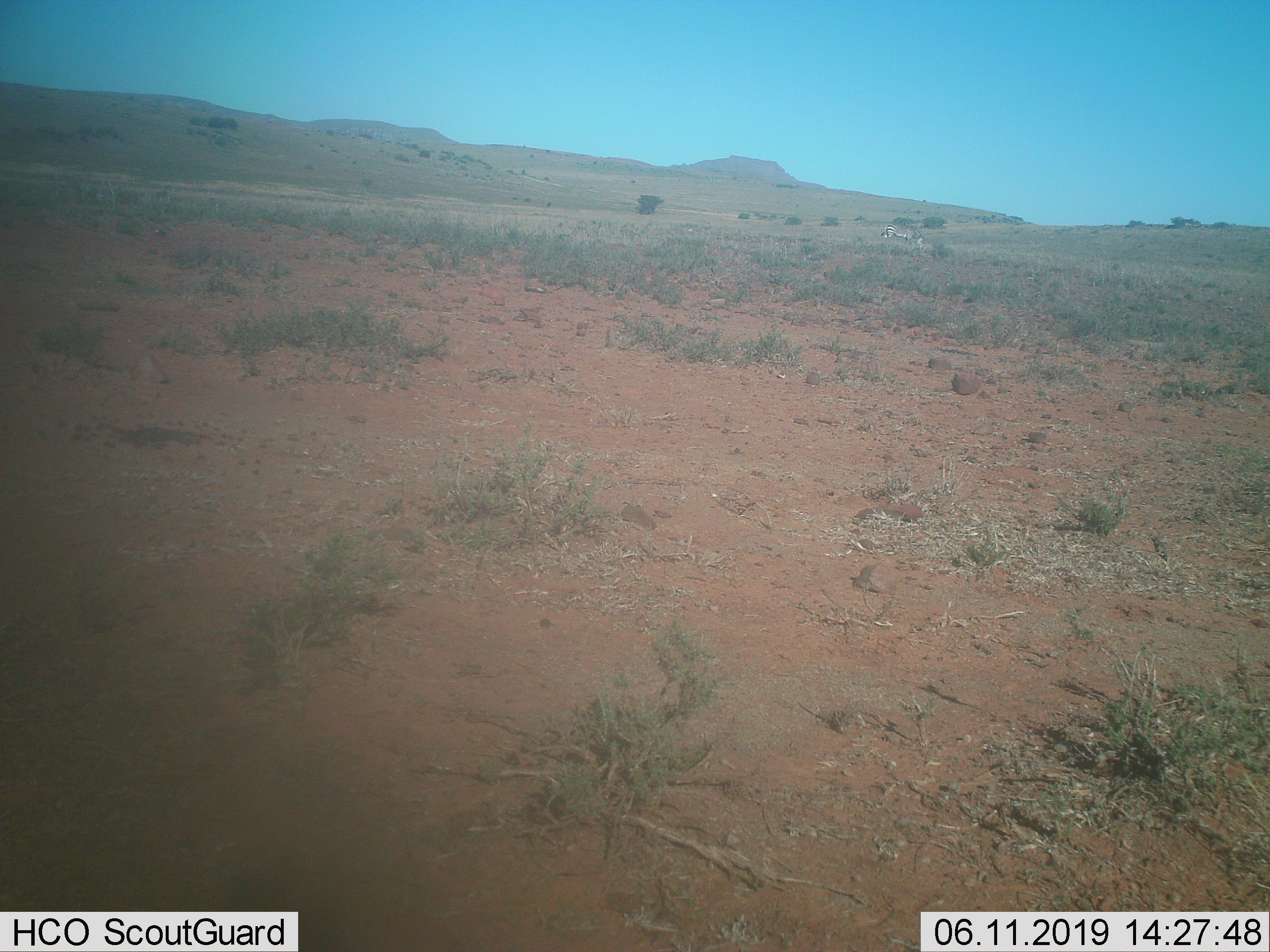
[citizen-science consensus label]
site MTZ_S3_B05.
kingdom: Animalia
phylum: Chordata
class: Mammalia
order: Perissodactyla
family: Equidae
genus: Equus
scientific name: Equus zebra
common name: mountain zebra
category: zebramountain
Zebramountain (mountain zebra) (Equus zebra), count 1. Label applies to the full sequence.